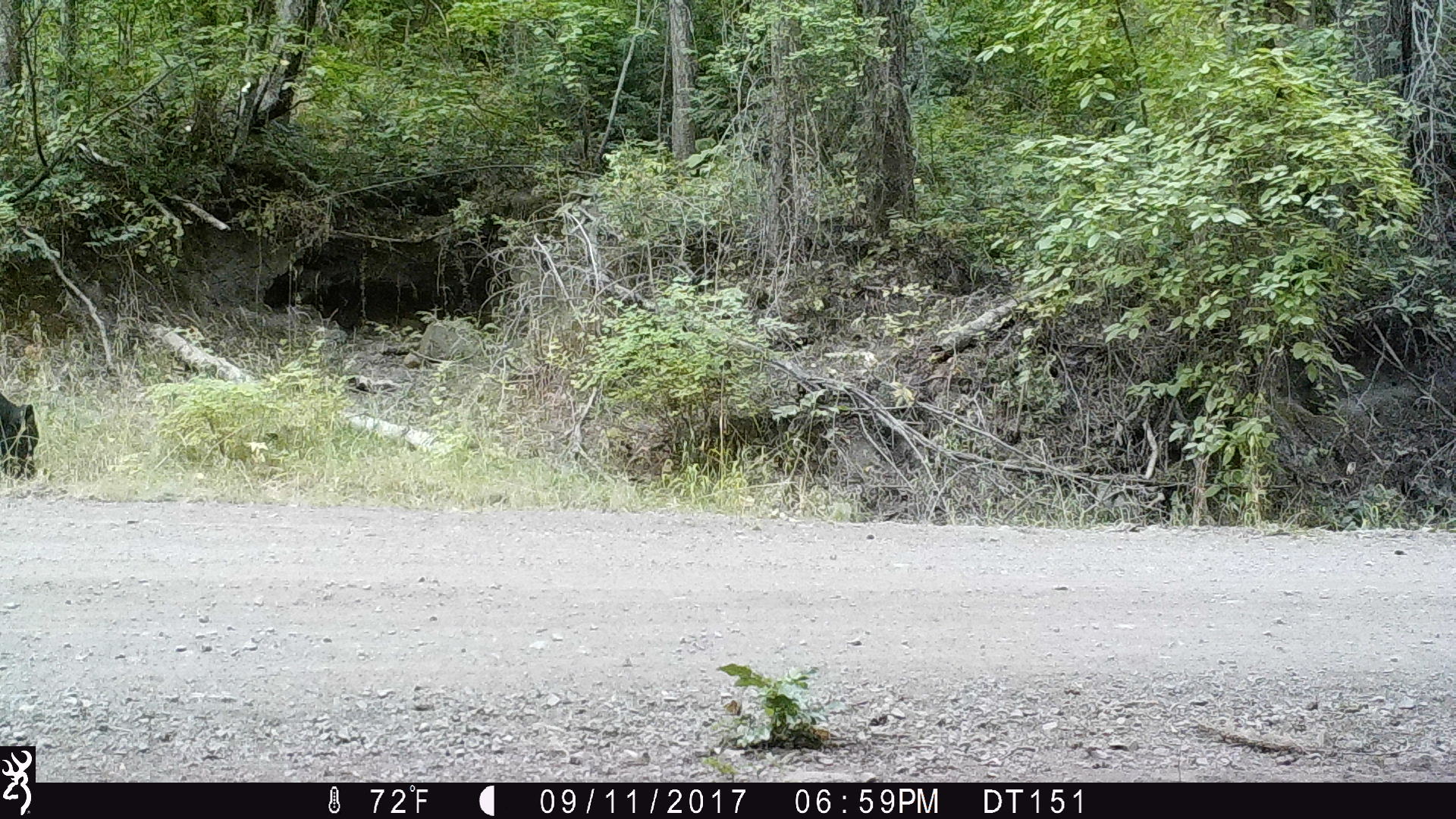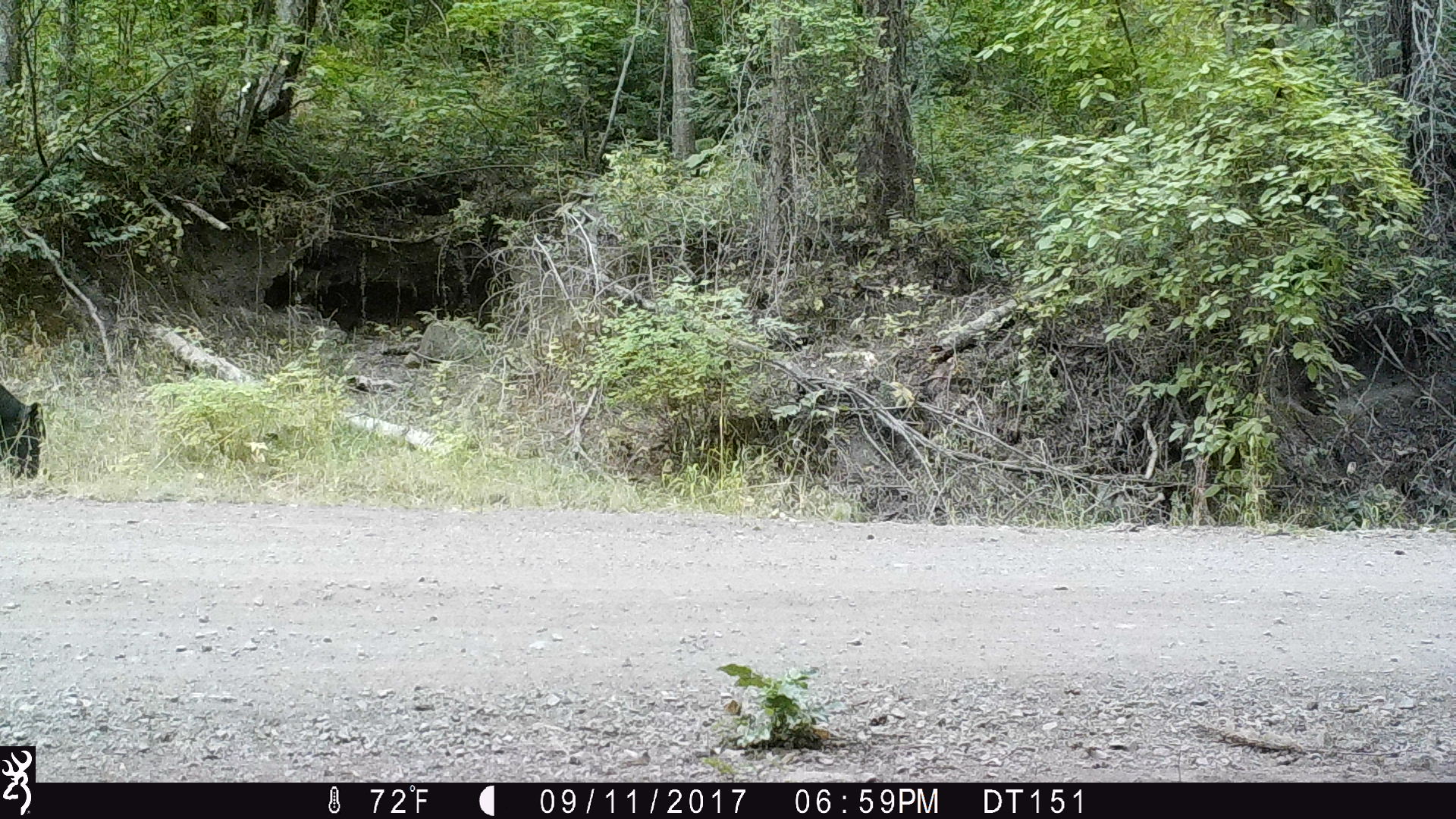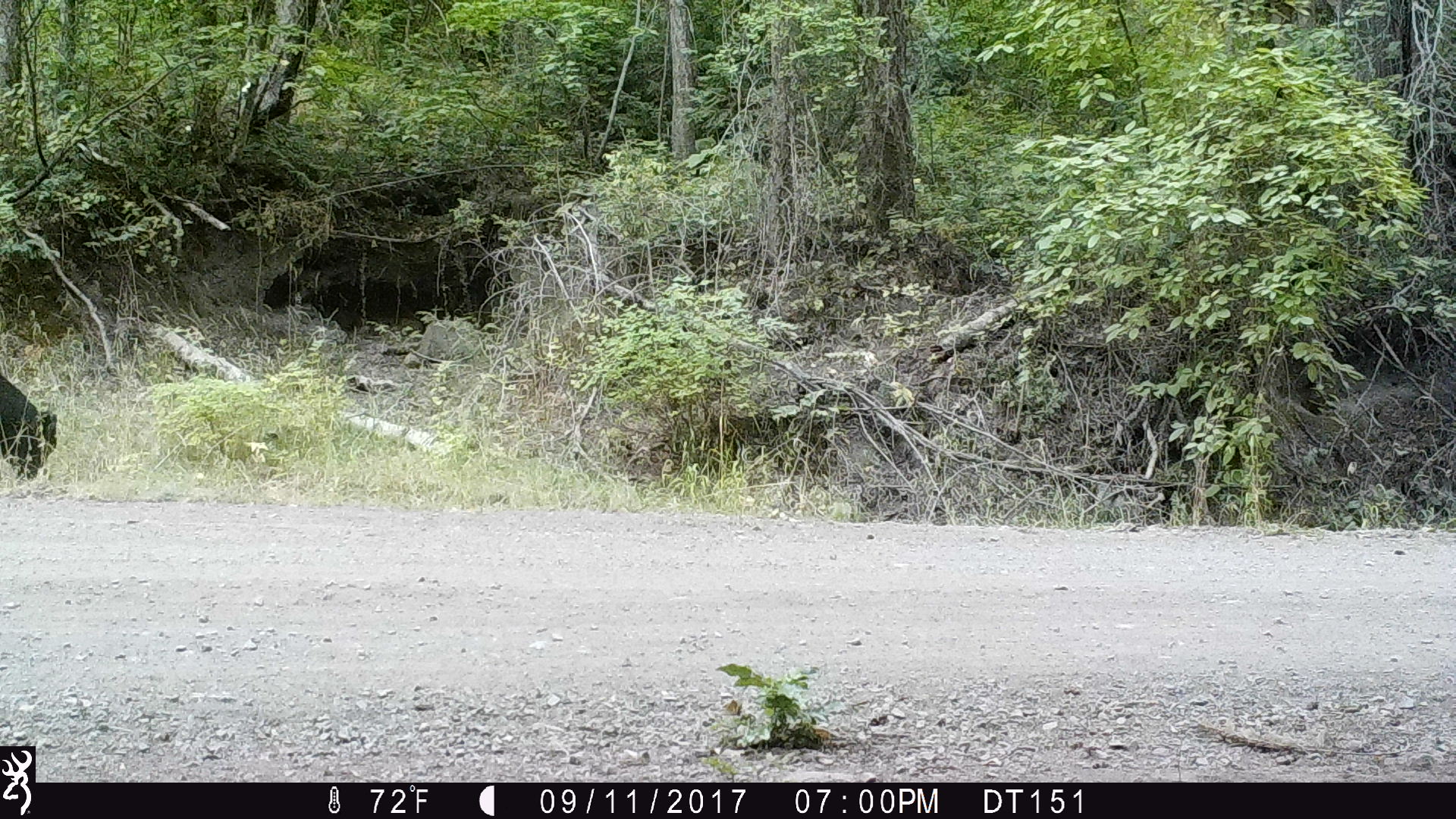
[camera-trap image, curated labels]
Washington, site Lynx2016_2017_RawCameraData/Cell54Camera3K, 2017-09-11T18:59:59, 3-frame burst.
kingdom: Animalia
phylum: Chordata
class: Mammalia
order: Artiodactyla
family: Bovidae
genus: Bos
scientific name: Bos taurus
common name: domestic cattle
Domestic cattle (Bos taurus). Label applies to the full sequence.